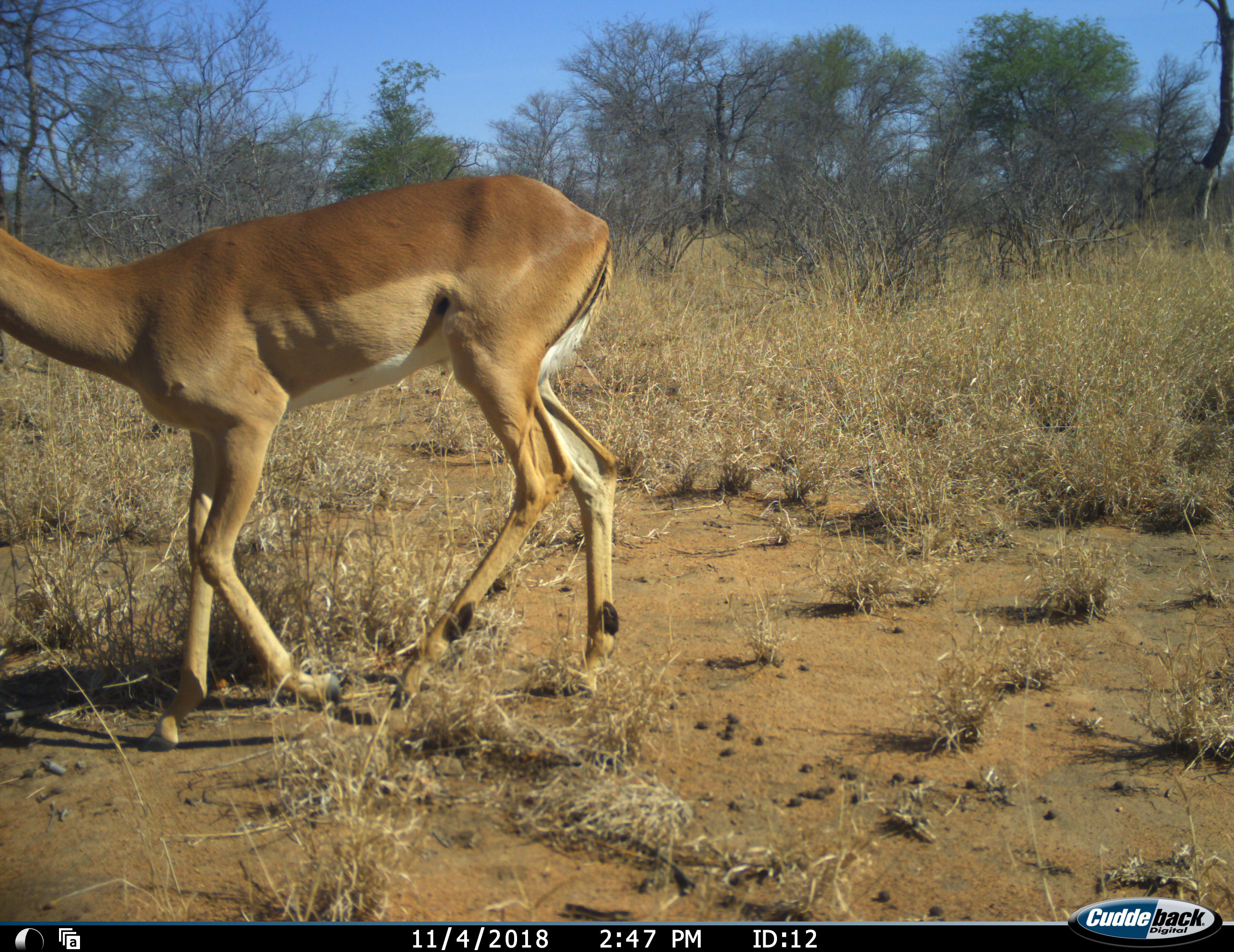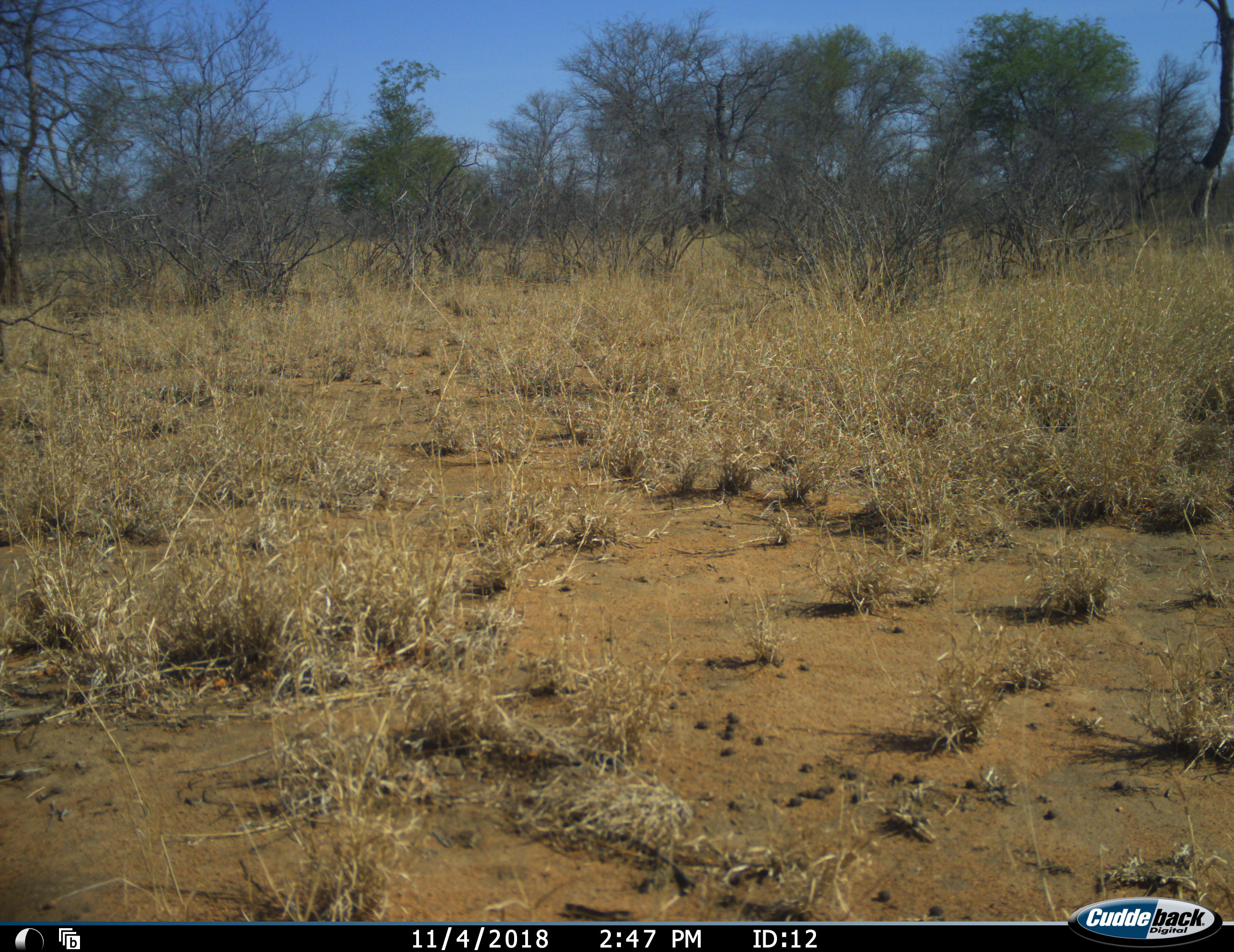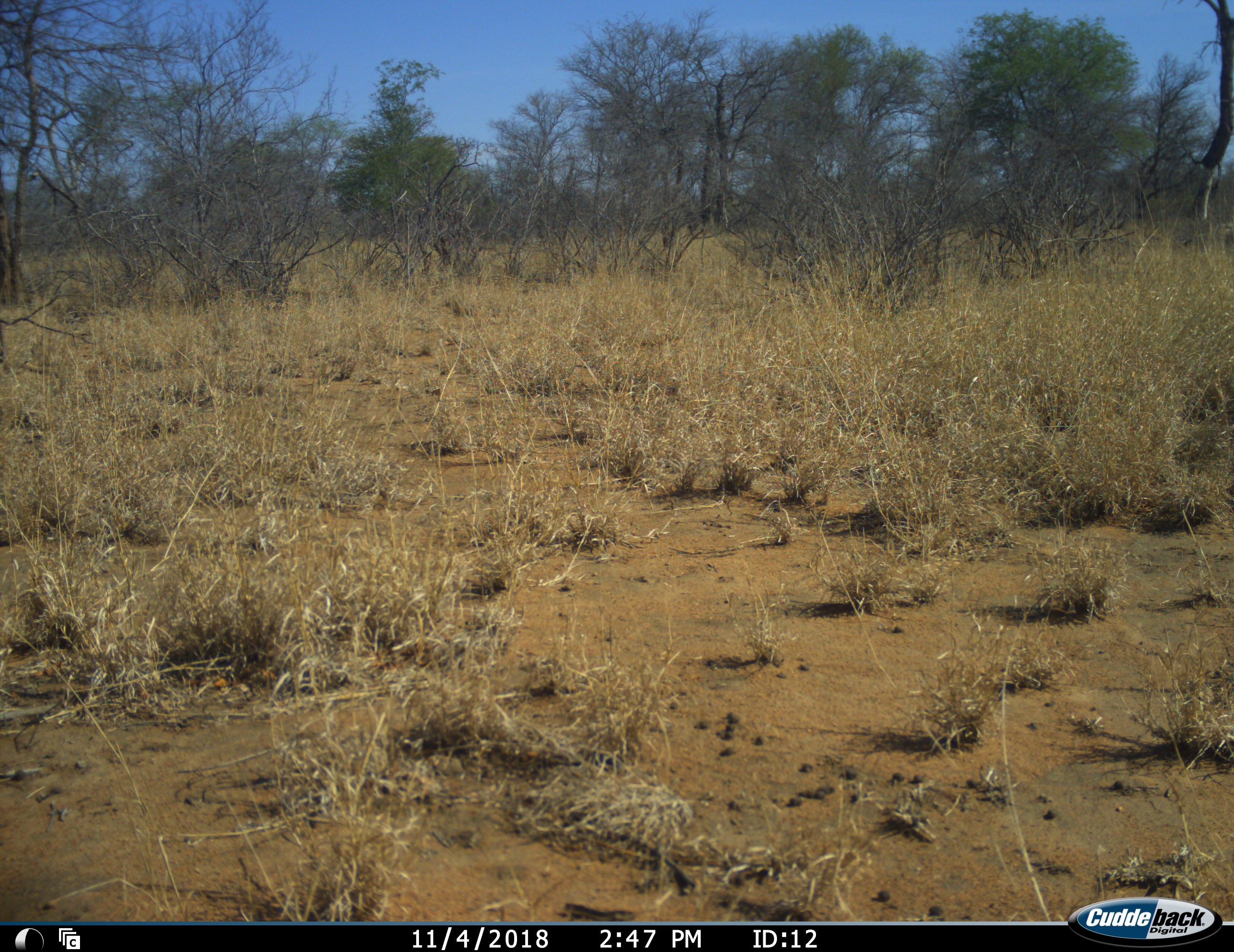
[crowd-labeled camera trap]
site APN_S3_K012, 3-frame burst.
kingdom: Animalia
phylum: Chordata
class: Mammalia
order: Artiodactyla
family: Bovidae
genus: Aepyceros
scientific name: Aepyceros melampus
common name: impala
Impala (Aepyceros melampus), count 1. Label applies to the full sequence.